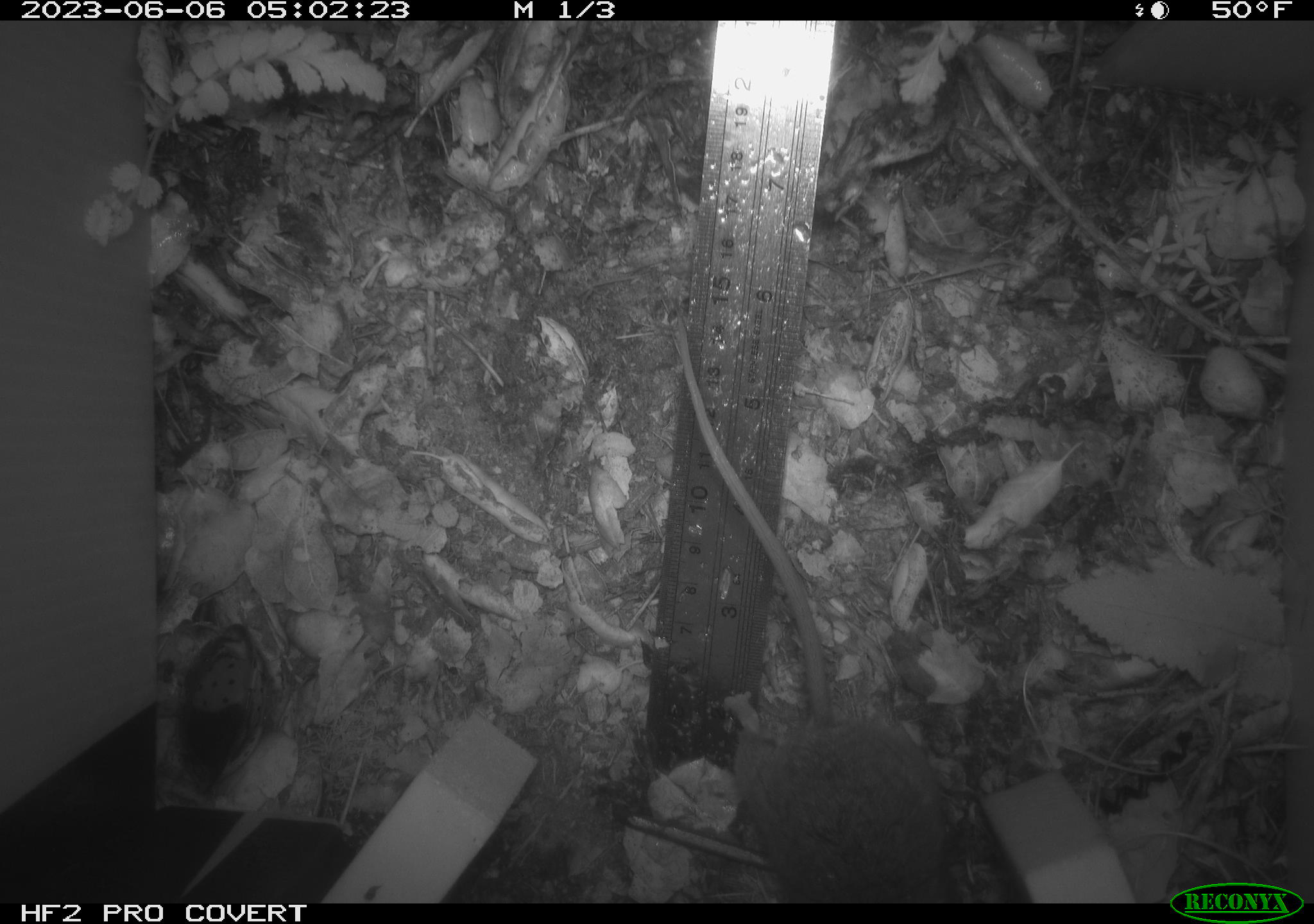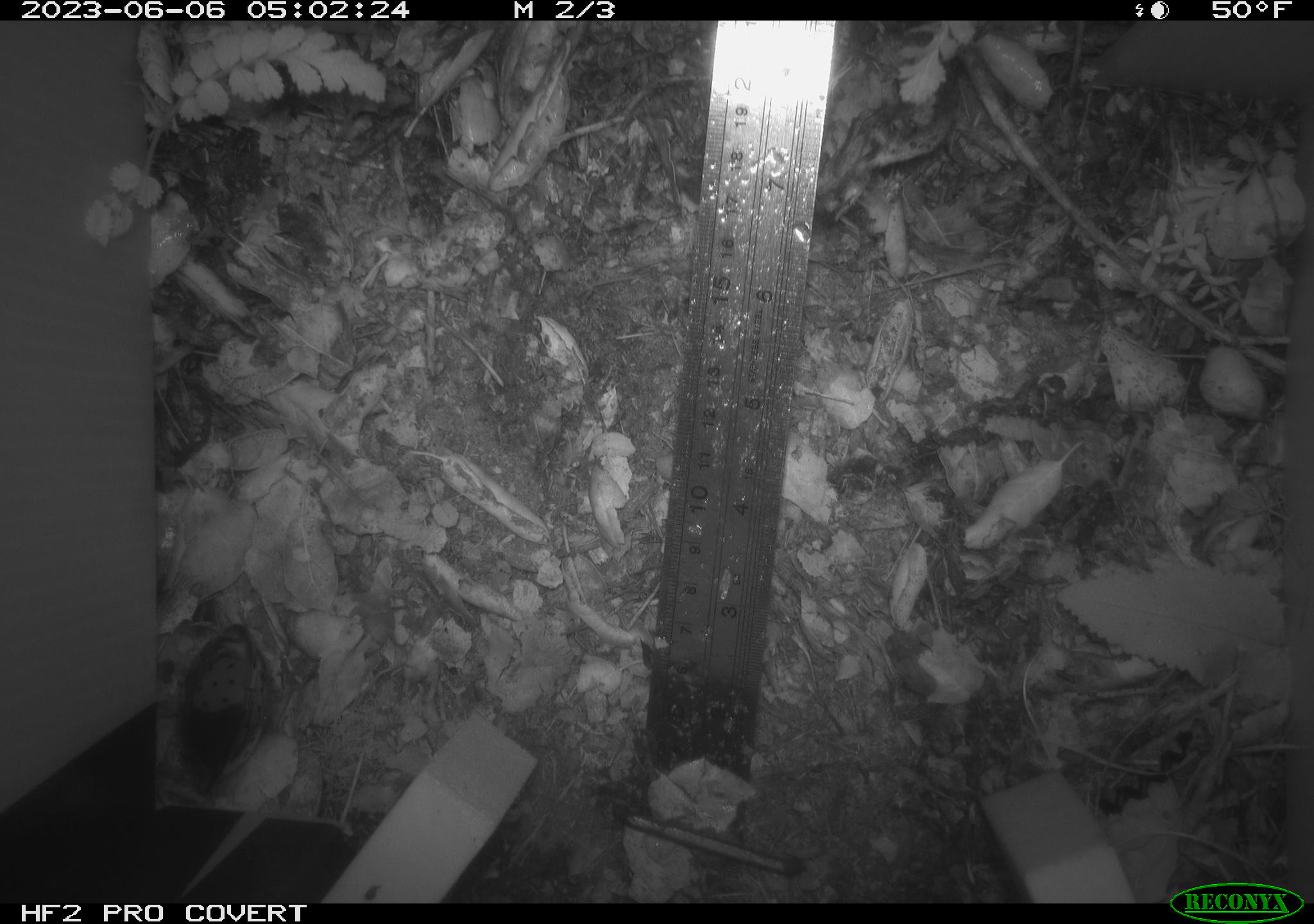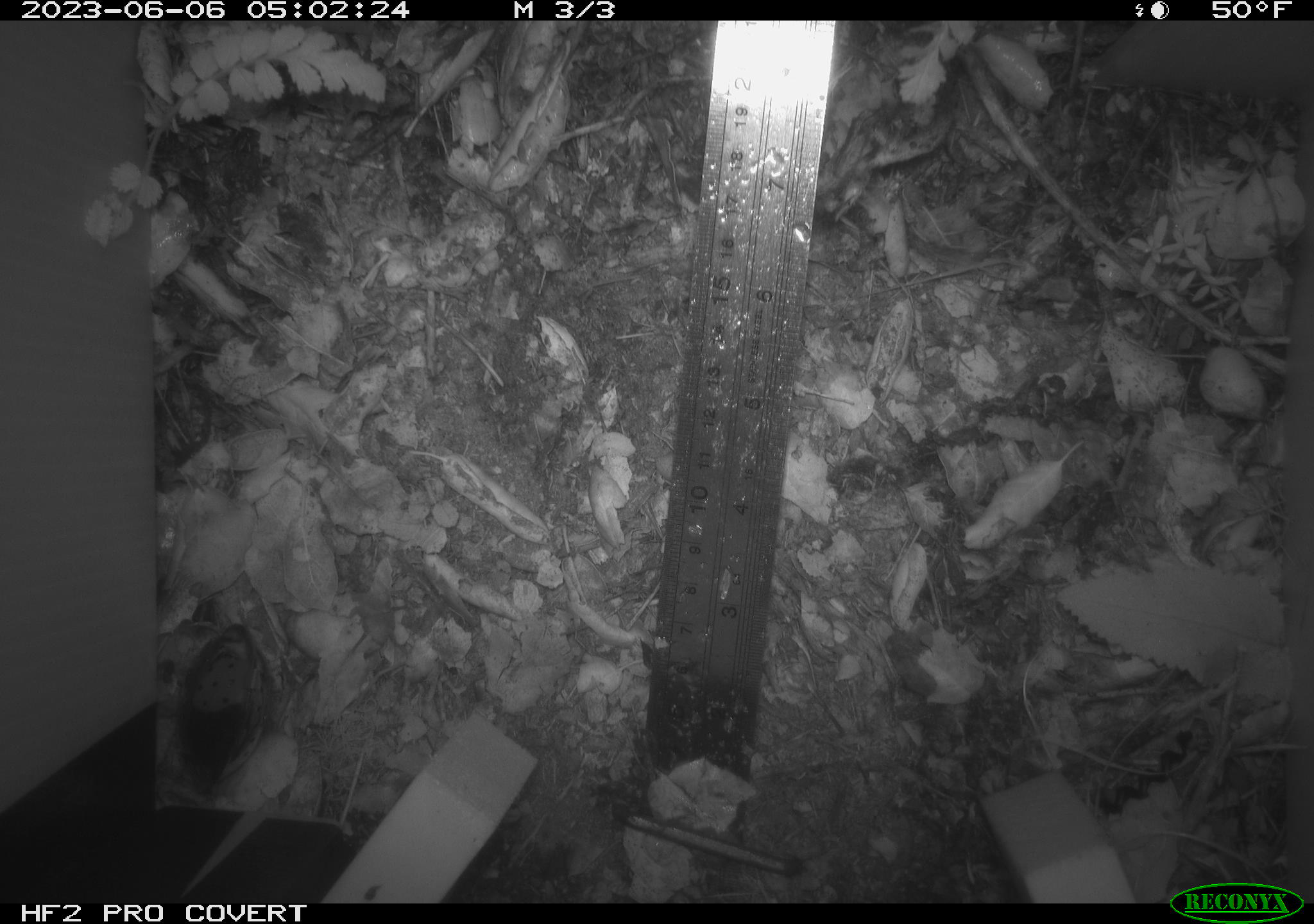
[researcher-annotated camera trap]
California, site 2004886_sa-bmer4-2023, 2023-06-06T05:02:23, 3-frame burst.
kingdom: Animalia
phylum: Chordata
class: Mammalia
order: Rodentia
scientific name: Rodentia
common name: mouse species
Mouse species (Rodentia).